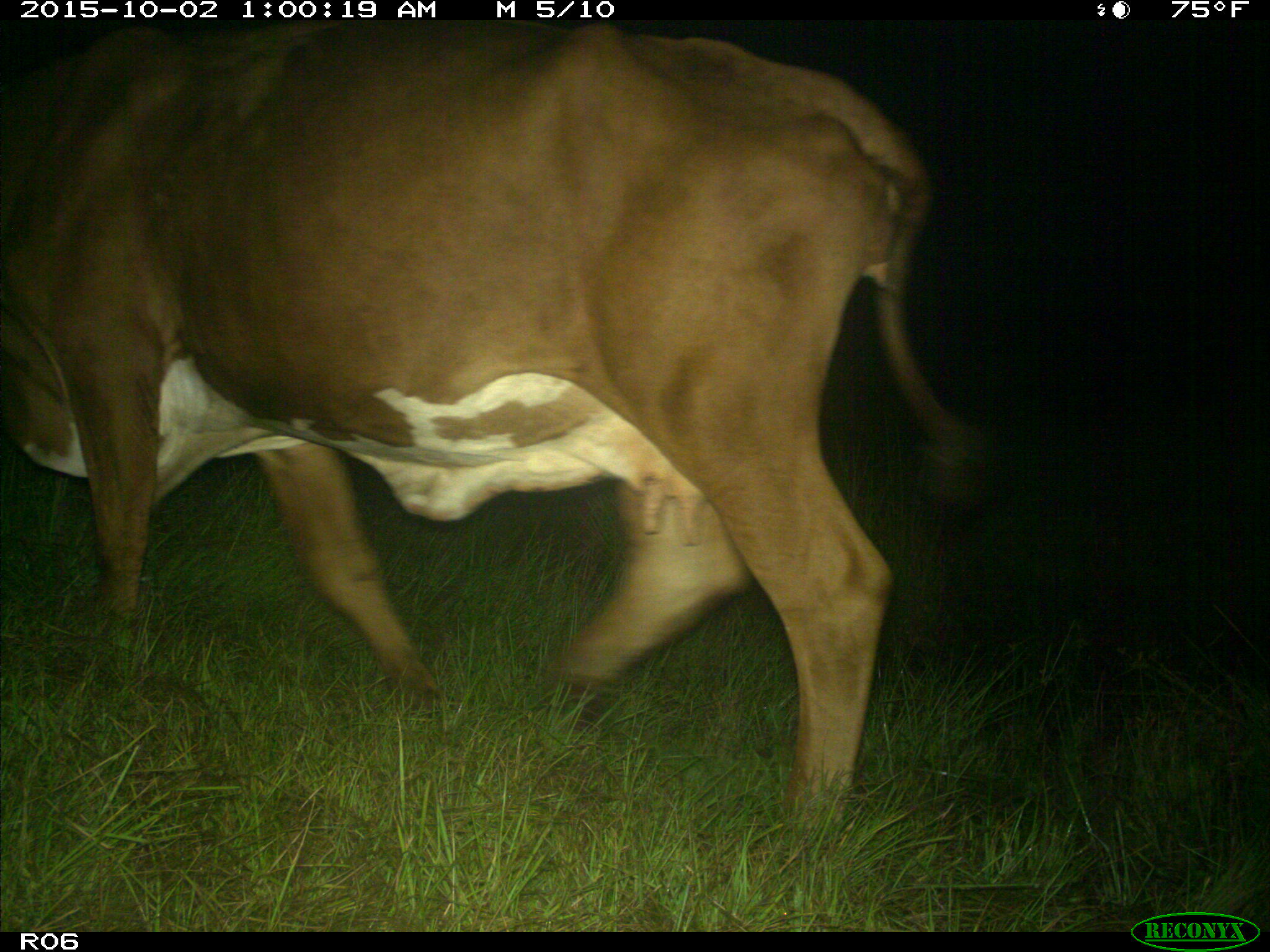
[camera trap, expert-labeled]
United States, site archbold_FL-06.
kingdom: Animalia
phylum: Chordata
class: Mammalia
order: Artiodactyla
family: Bovidae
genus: Bos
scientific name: Bos taurus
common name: domestic cow